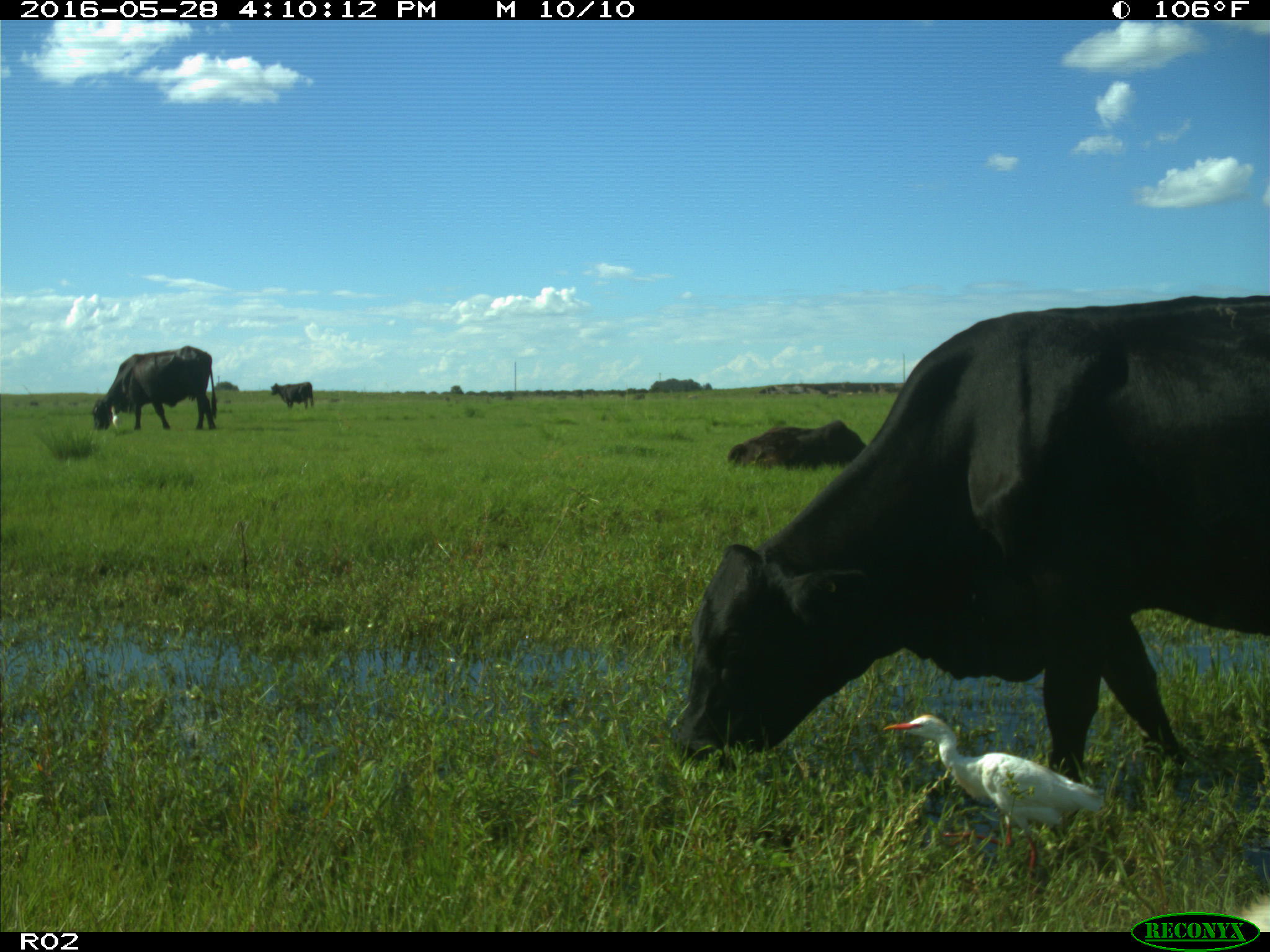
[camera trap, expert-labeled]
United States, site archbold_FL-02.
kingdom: Animalia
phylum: Chordata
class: Mammalia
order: Artiodactyla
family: Bovidae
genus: Bos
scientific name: Bos taurus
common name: domestic cow